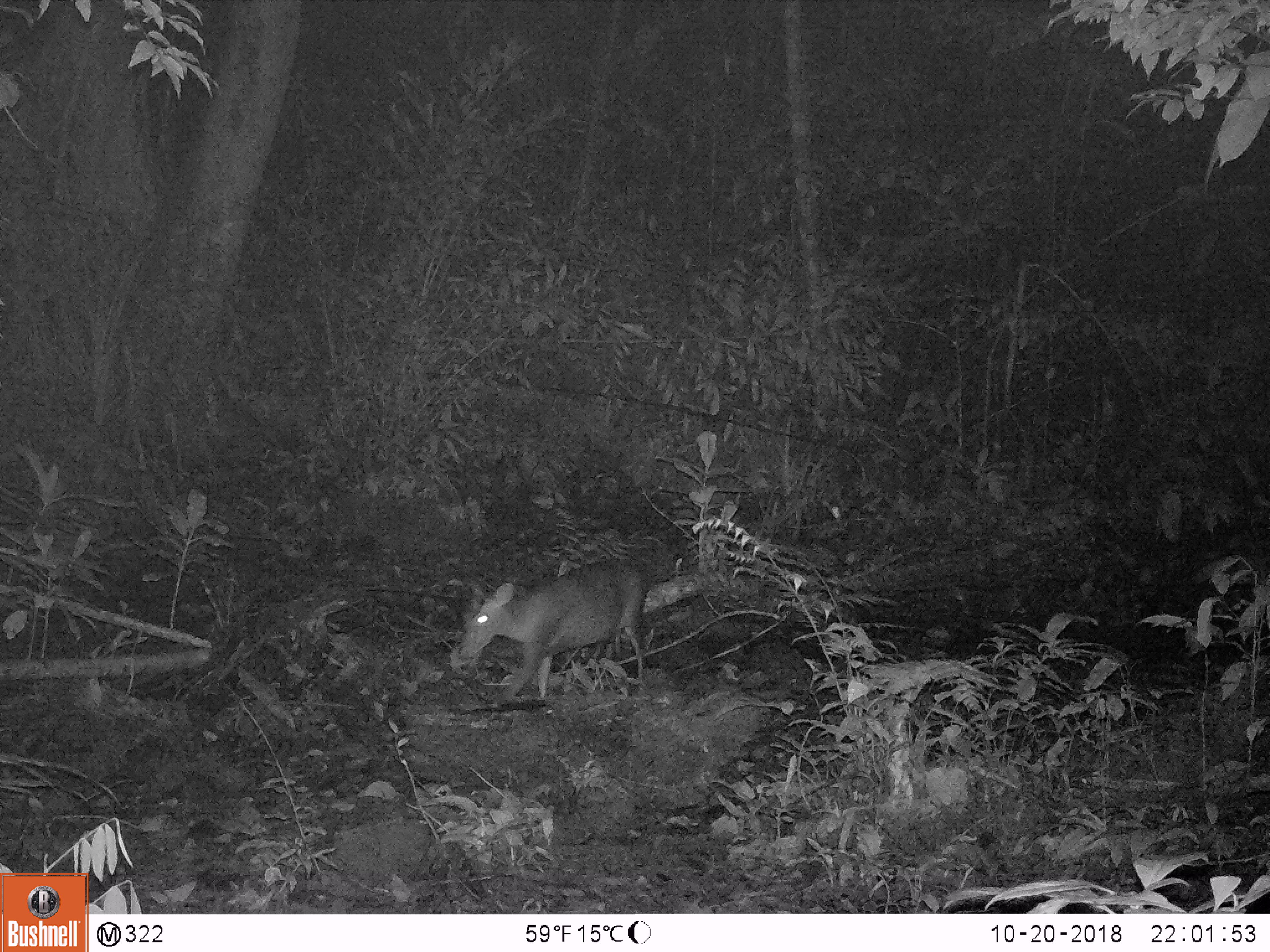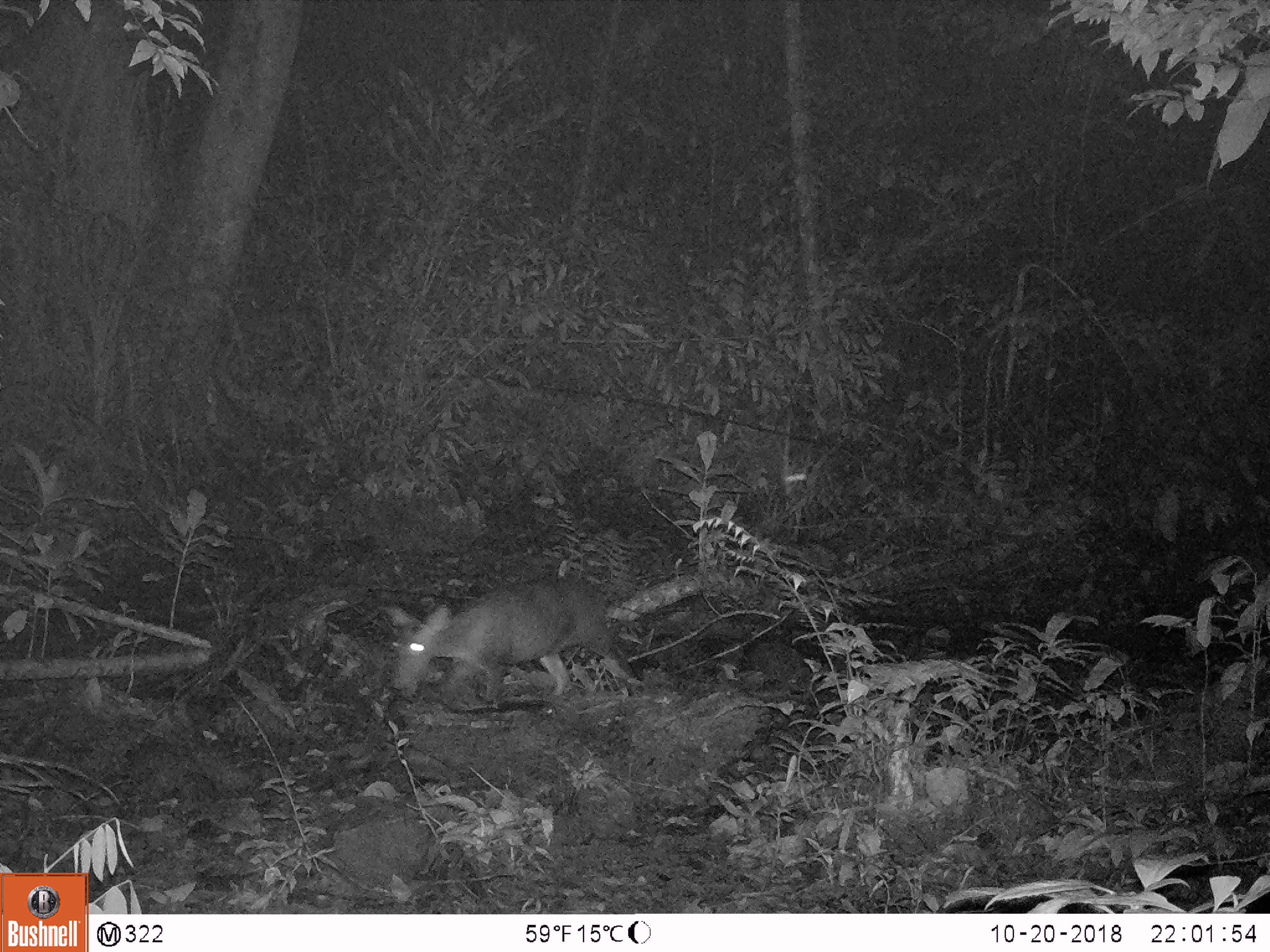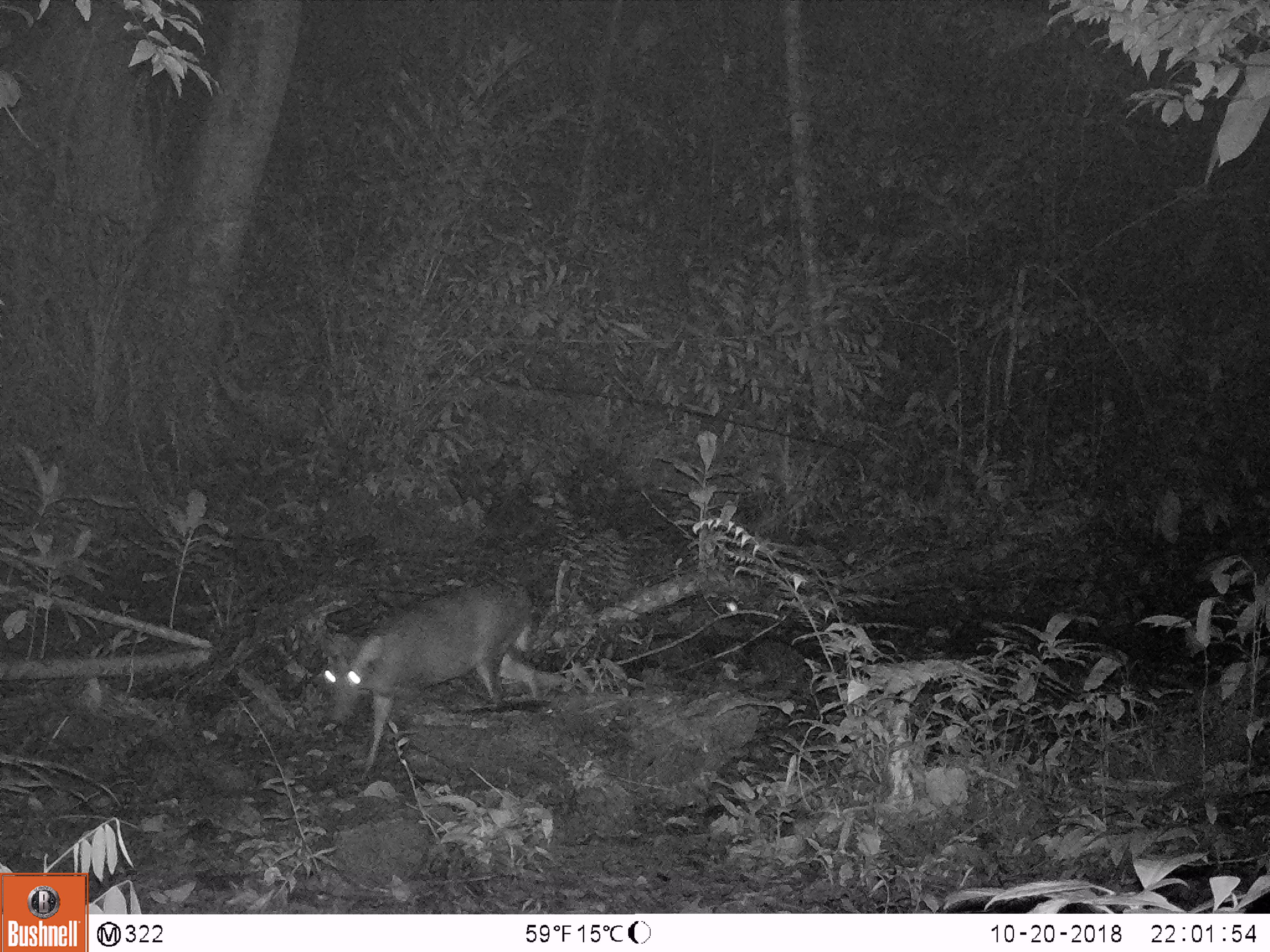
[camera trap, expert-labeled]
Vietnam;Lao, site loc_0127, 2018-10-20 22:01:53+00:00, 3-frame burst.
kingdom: Animalia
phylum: Chordata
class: Mammalia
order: Artiodactyla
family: Cervidae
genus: Muntiacus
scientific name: Muntiacus rooseveltorum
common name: roosevelt's muntjac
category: roosevelts muntjac group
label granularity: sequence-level